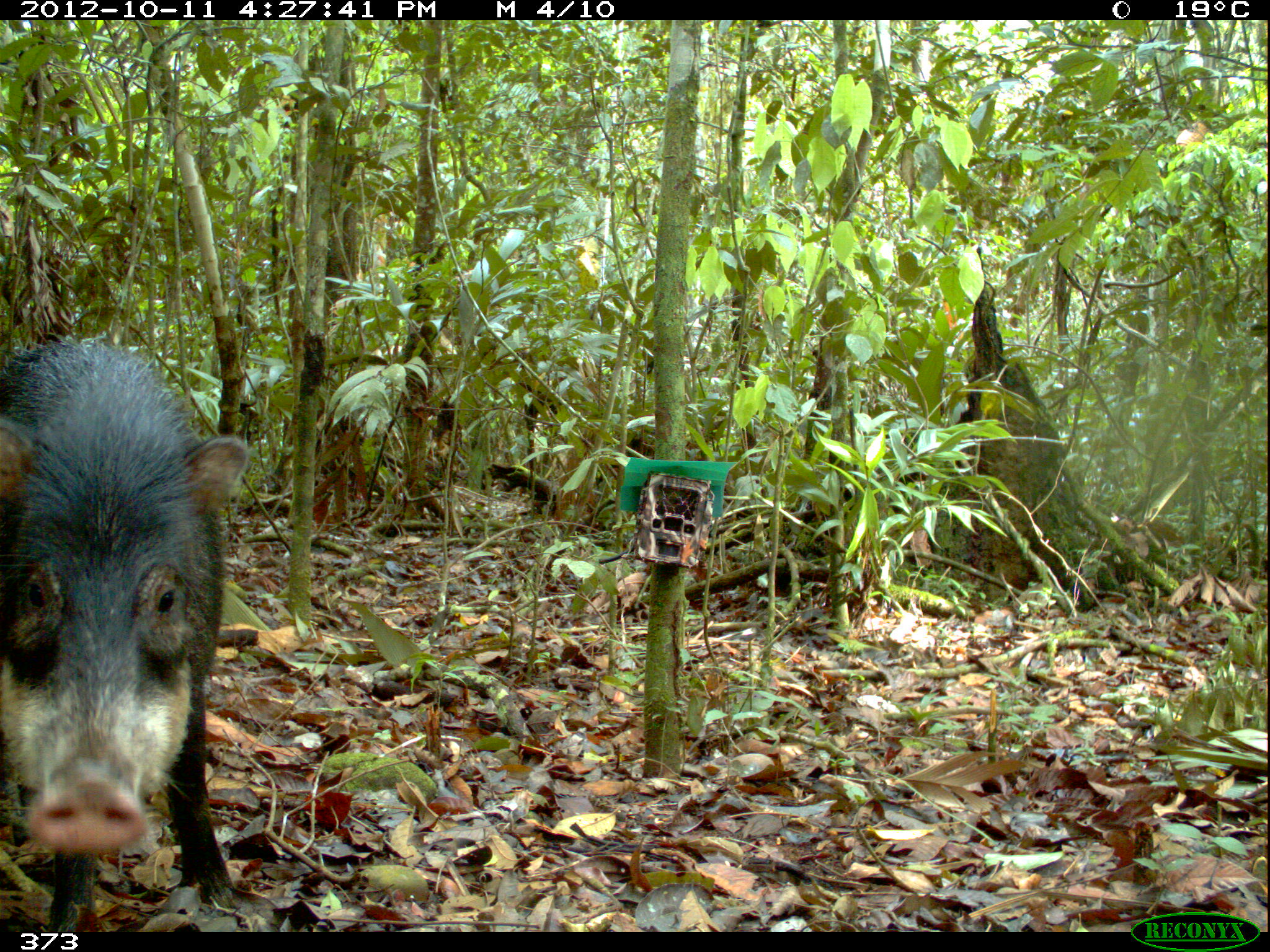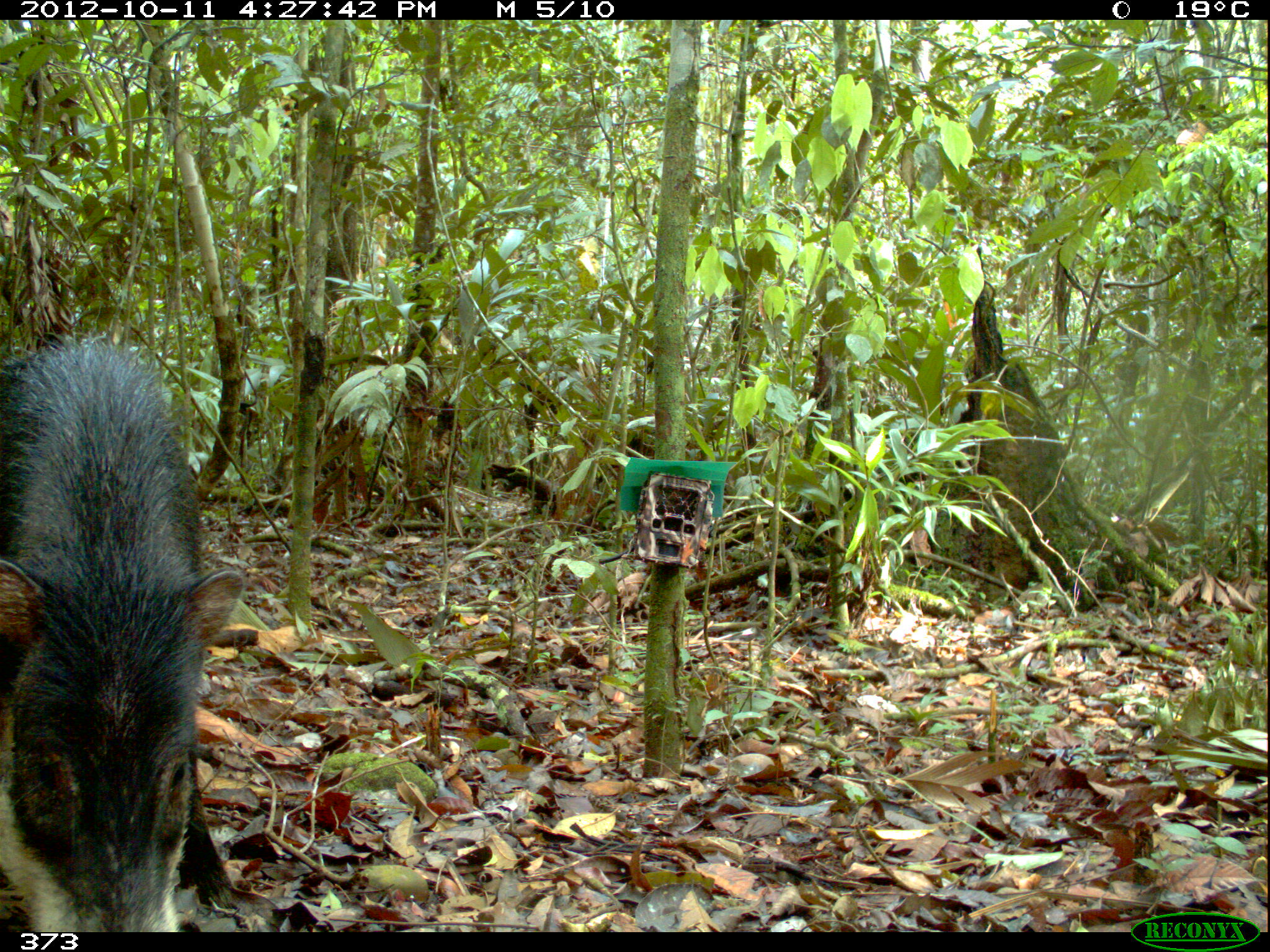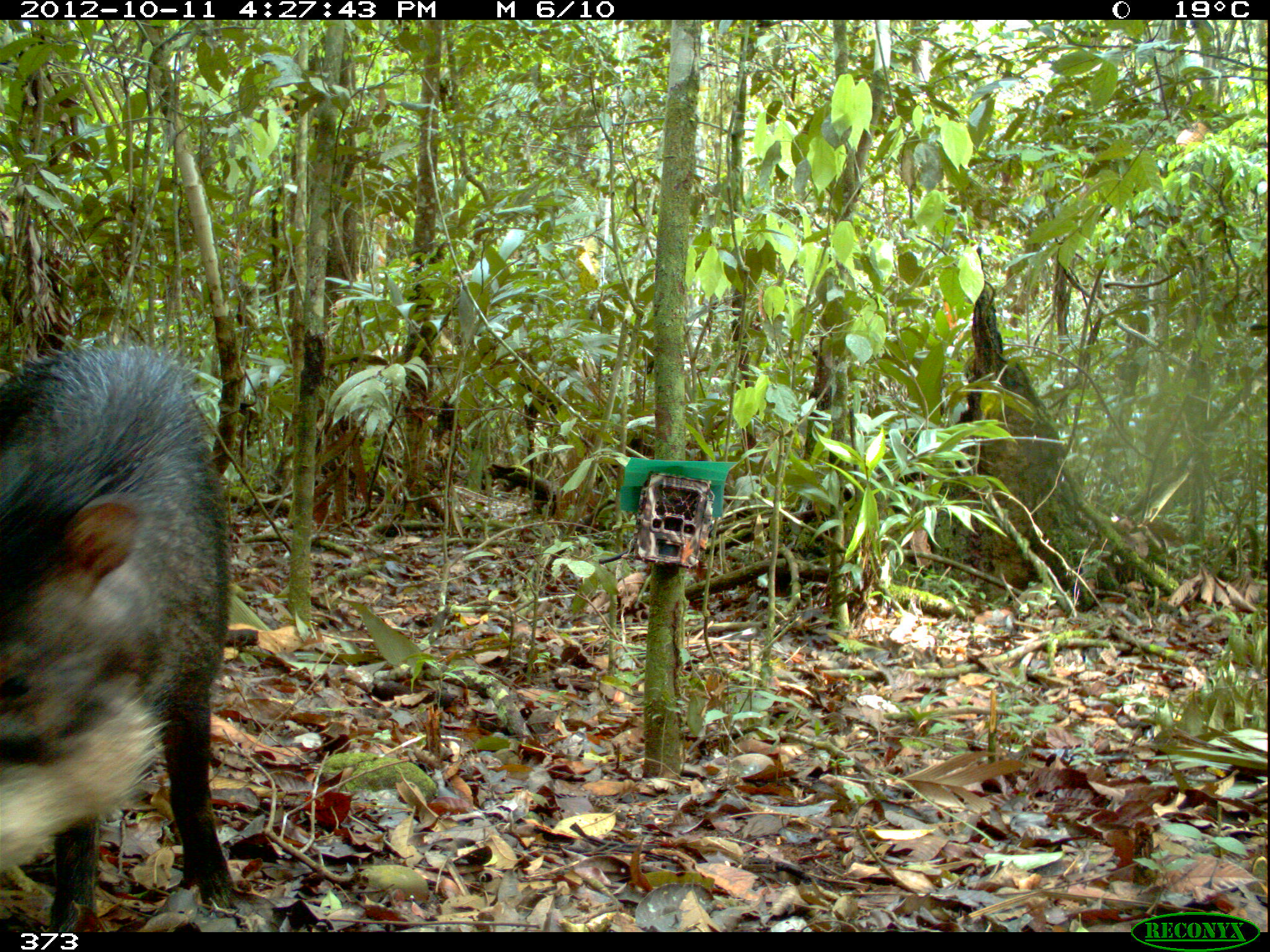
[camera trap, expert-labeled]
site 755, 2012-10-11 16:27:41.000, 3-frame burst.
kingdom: Animalia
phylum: Chordata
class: Mammalia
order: Artiodactyla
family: Tayassuidae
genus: Tayassu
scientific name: Tayassu pecari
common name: white-lipped peccary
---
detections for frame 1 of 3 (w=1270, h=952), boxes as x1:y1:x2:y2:
tayassu pecari: 0:332:250:932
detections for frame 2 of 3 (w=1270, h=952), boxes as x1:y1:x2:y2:
tayassu pecari: 0:334:245:932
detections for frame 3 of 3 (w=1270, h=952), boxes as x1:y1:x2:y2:
tayassu pecari: 0:337:232:932